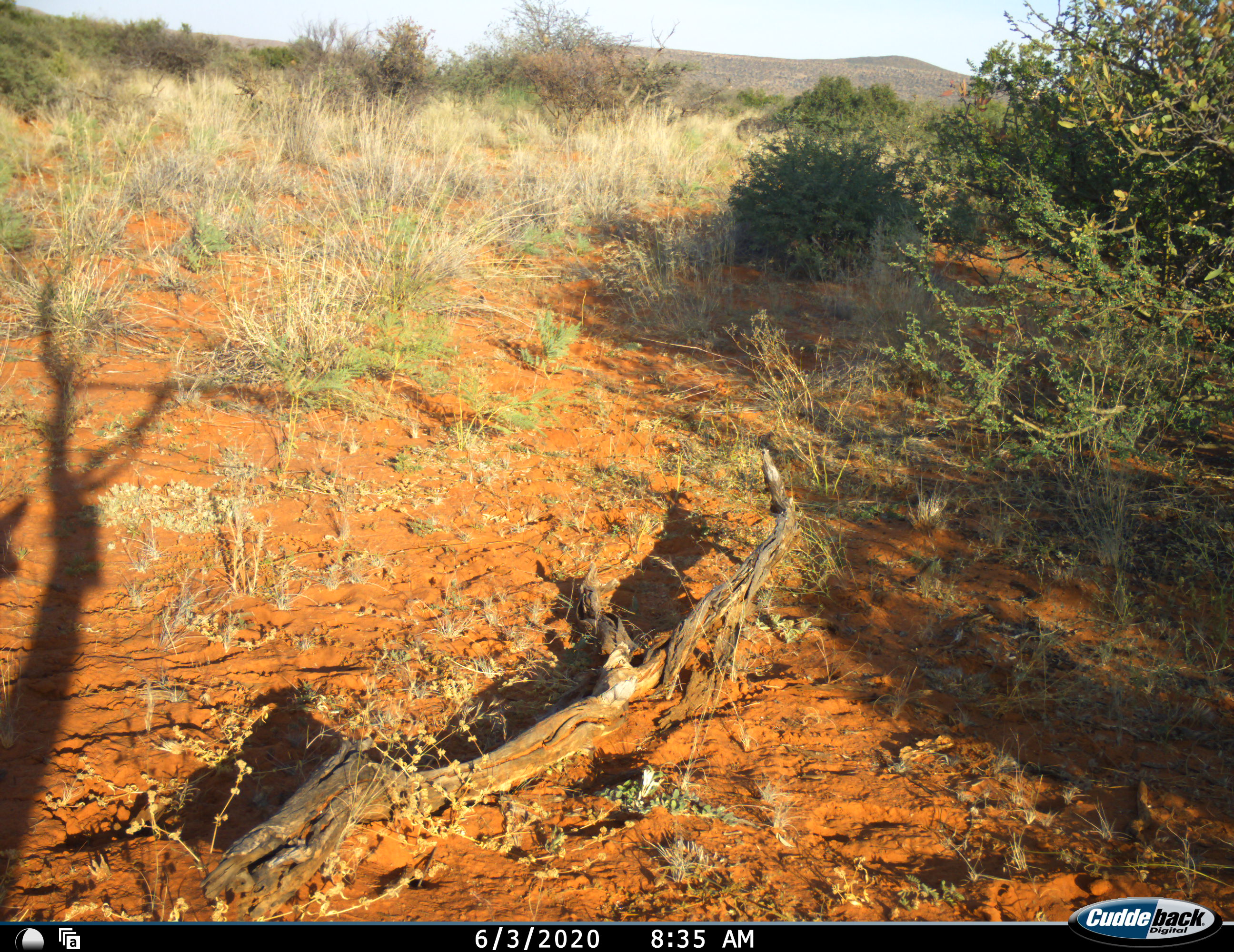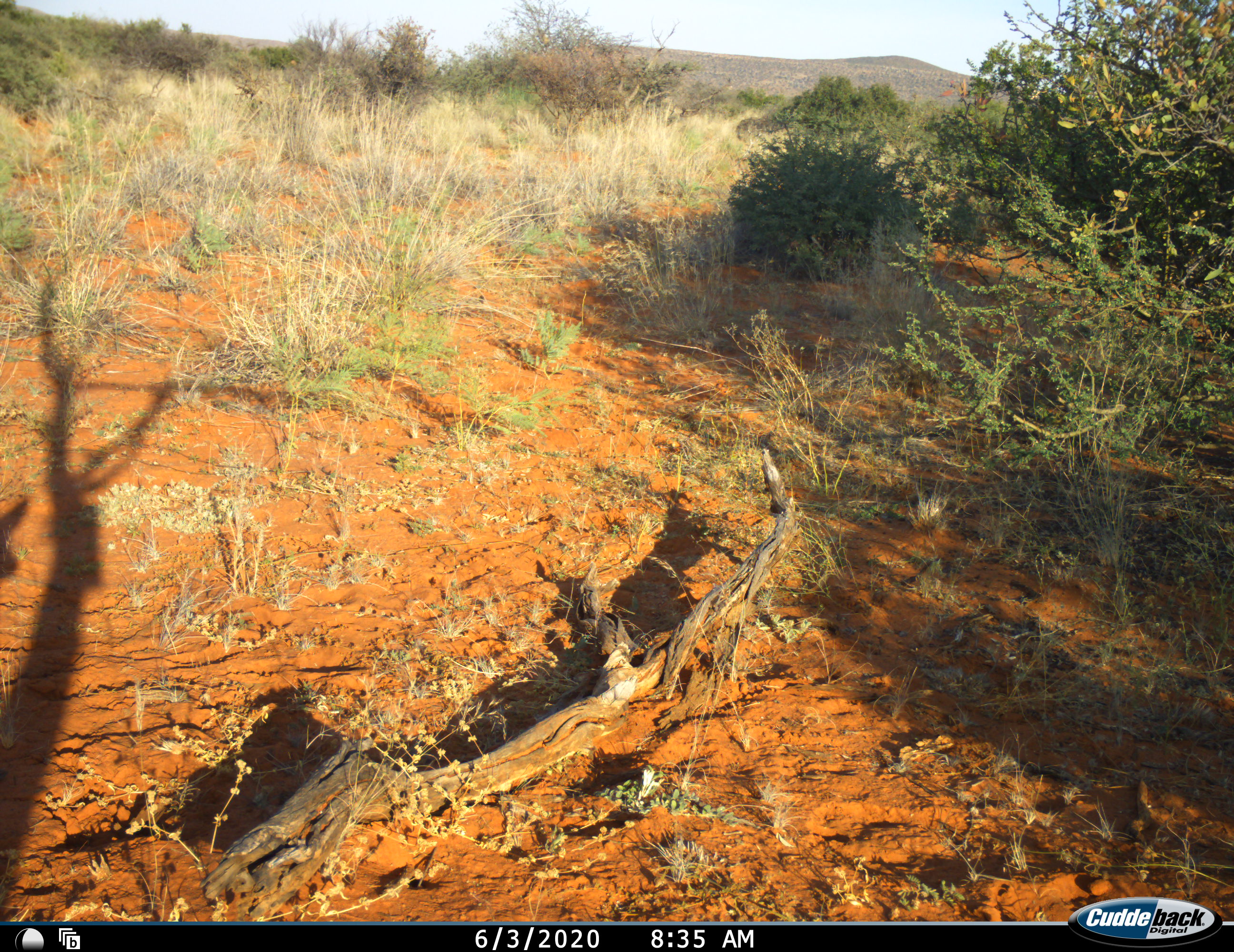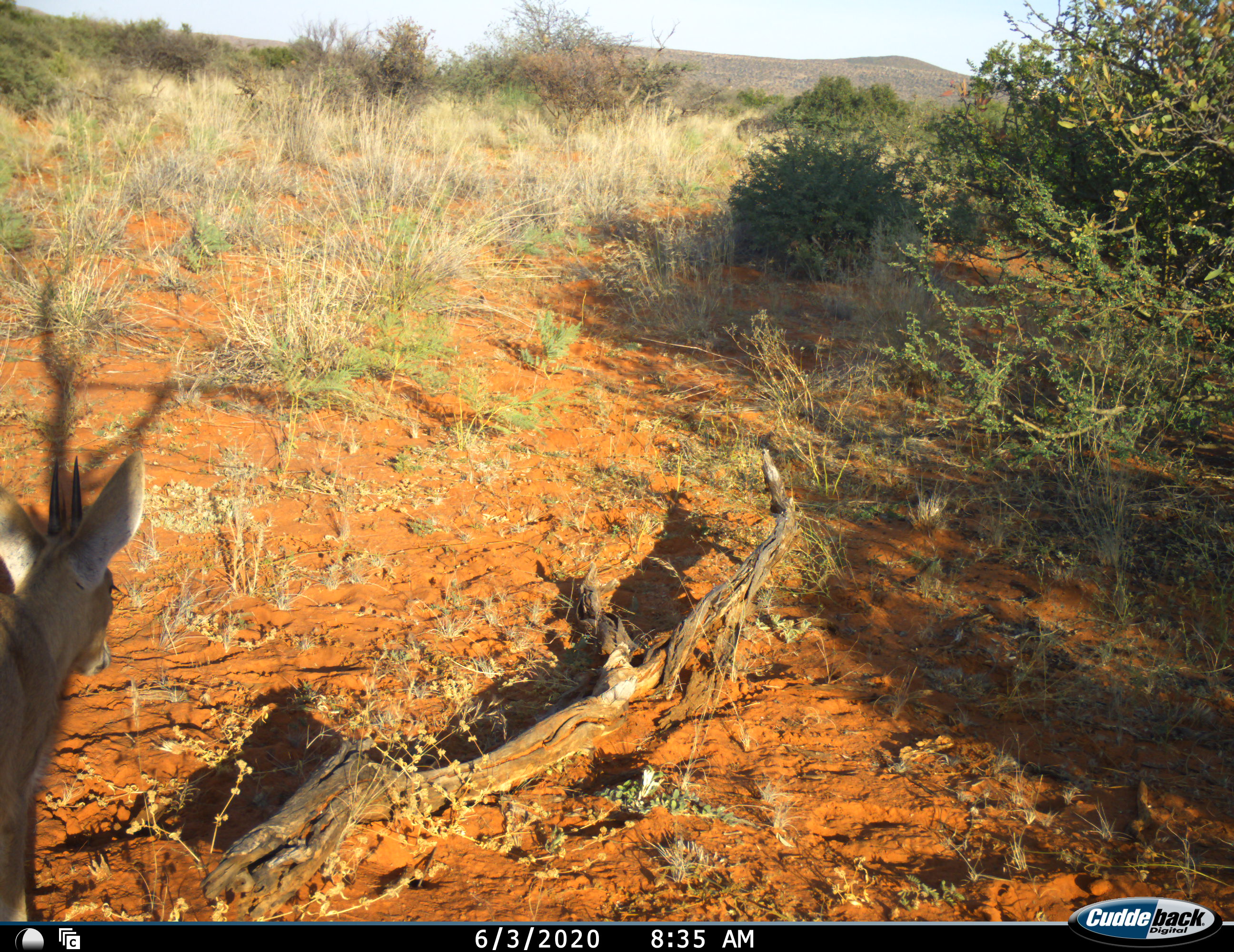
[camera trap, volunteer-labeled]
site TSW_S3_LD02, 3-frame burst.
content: unidentified animal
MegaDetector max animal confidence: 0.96